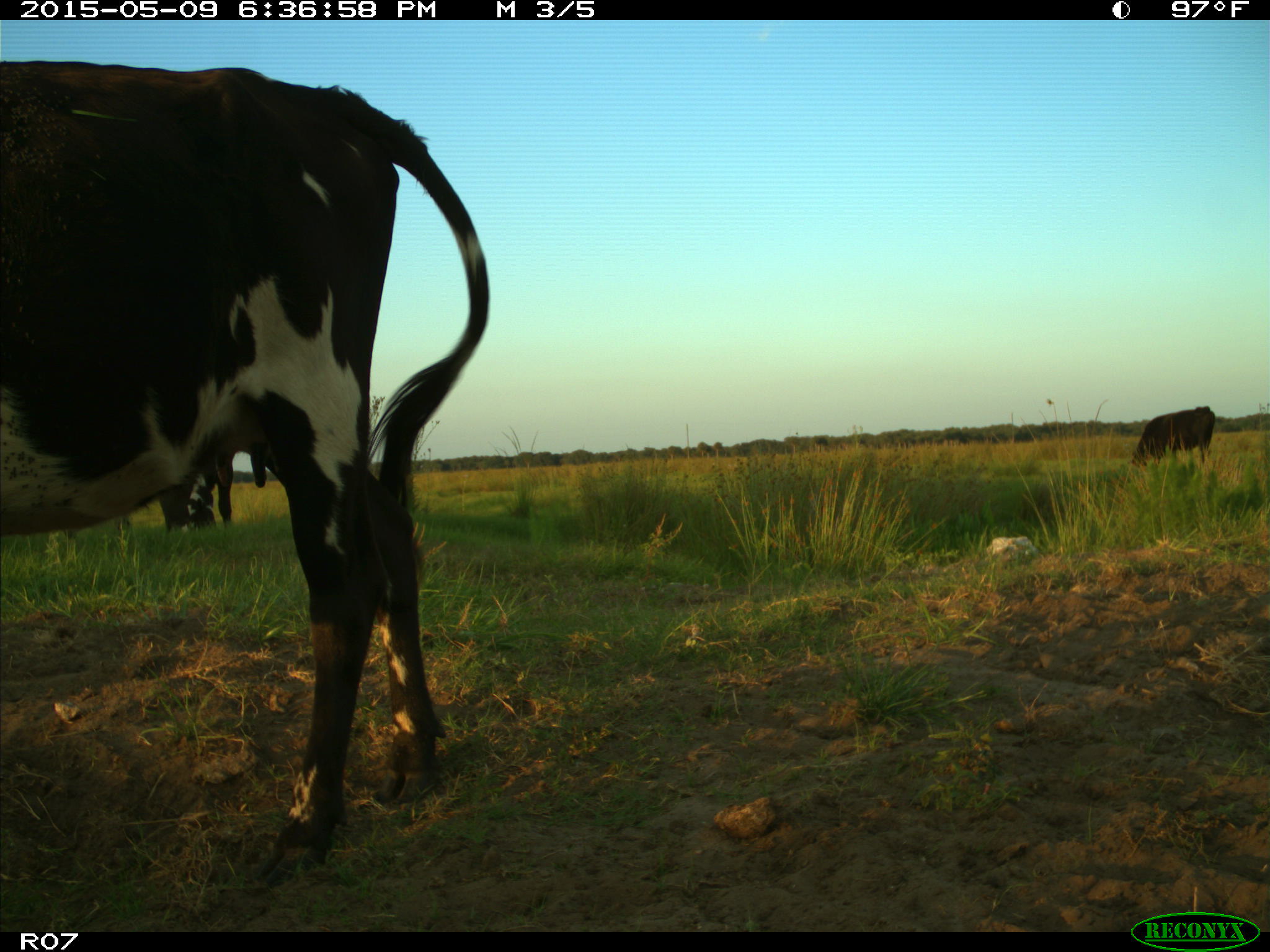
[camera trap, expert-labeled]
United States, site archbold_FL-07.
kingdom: Animalia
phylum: Chordata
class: Mammalia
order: Artiodactyla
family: Bovidae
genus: Bos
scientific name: Bos taurus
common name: domestic cow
Bos taurus (domestic cow).